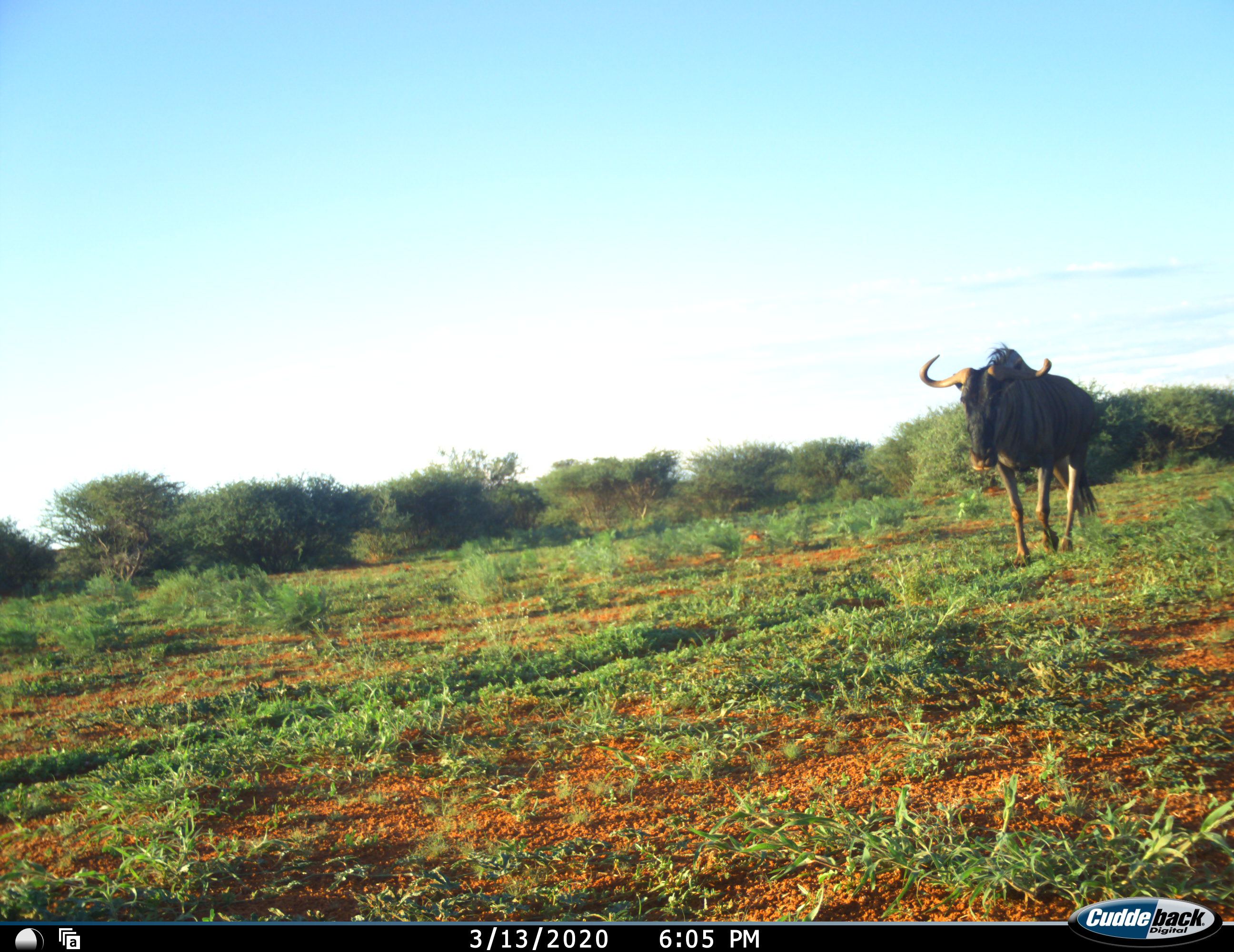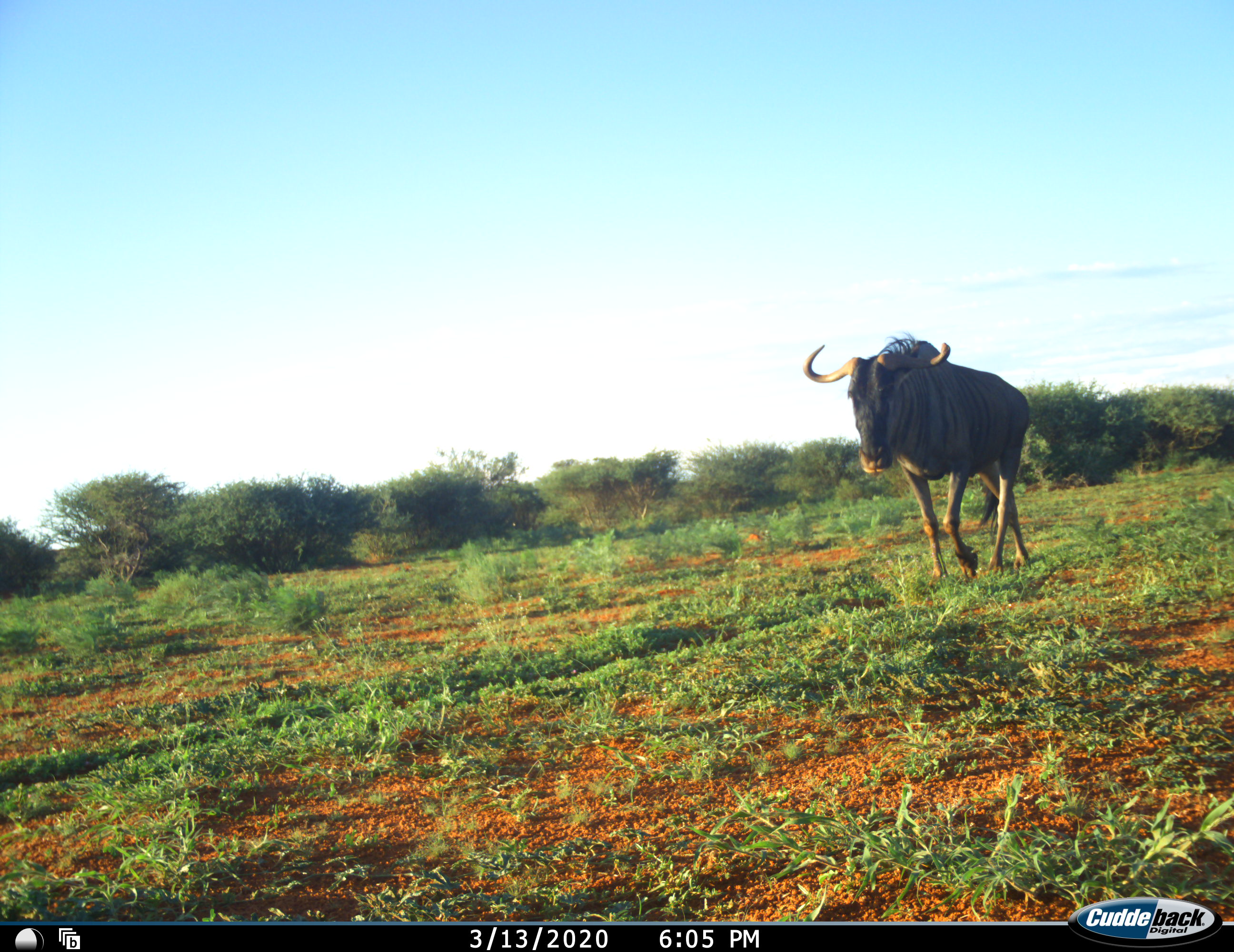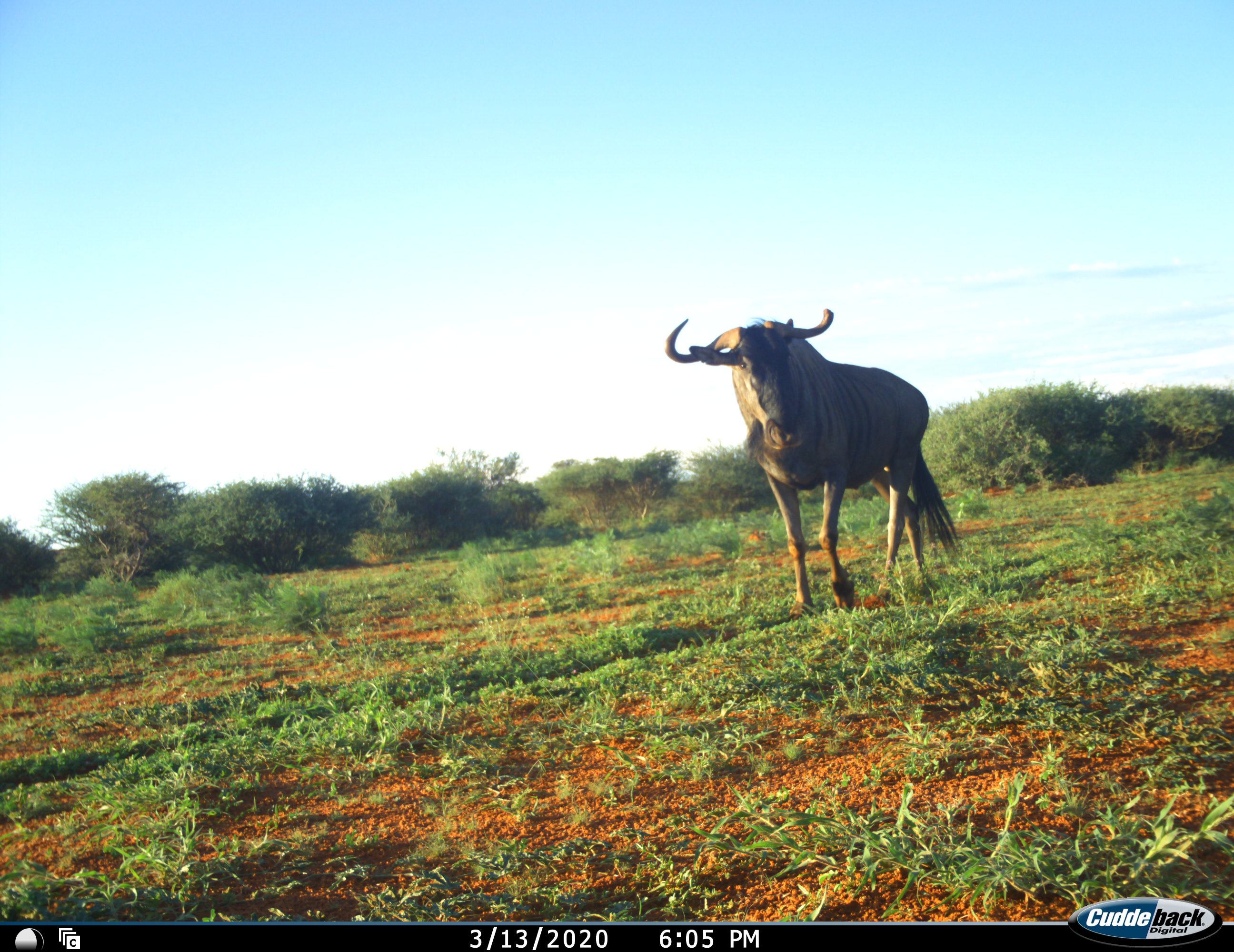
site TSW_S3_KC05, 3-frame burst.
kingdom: Animalia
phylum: Chordata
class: Mammalia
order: Artiodactyla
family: Bovidae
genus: Connochaetes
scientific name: Connochaetes taurinus taurinus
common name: blue wildebeest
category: wildebeestblue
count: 1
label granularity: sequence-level